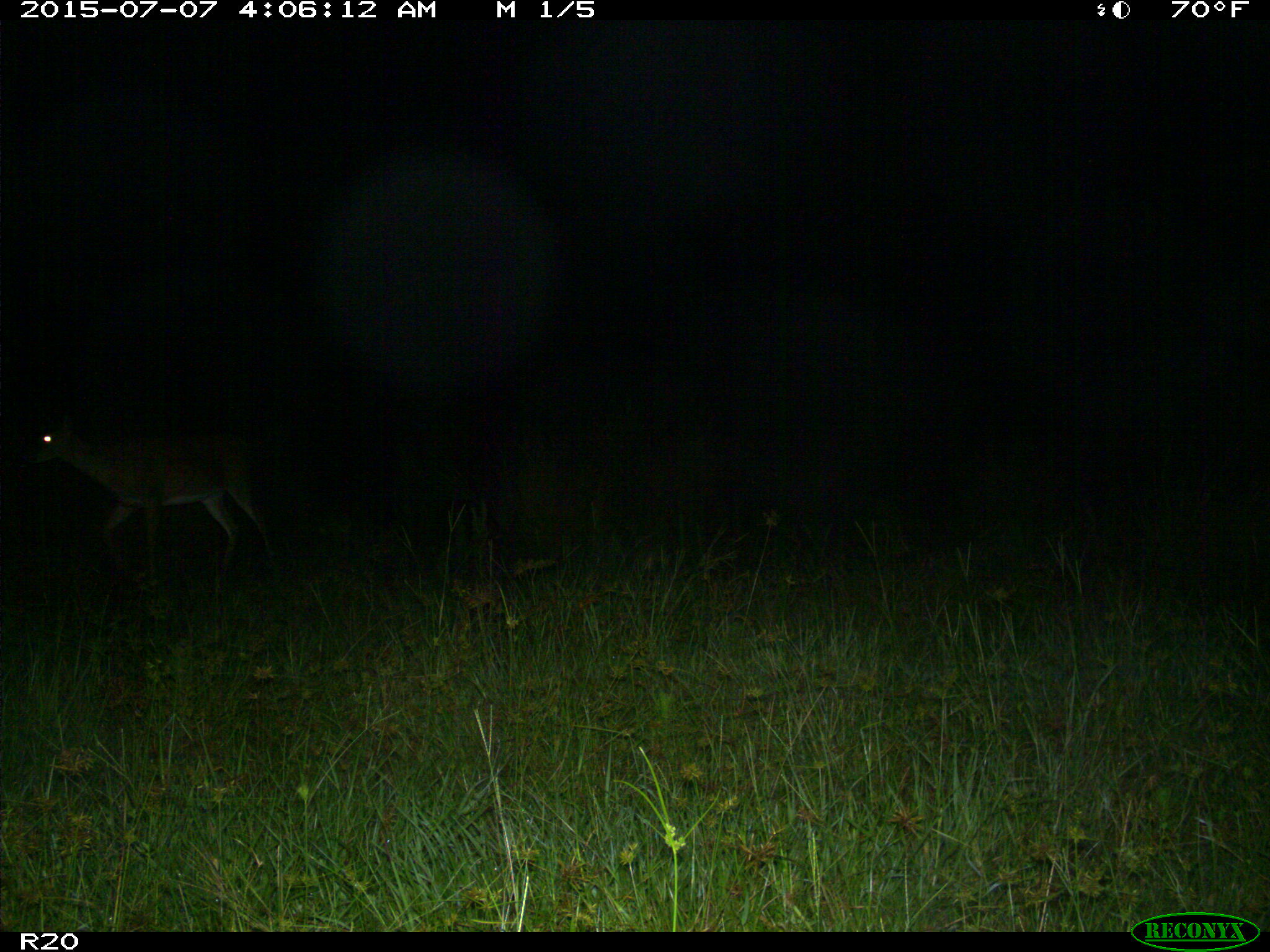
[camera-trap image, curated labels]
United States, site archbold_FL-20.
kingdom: Animalia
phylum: Chordata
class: Mammalia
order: Artiodactyla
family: Cervidae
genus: Odocoileus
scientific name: Odocoileus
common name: deer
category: unidentified deer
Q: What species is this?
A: Unidentified deer (deer) (Odocoileus).